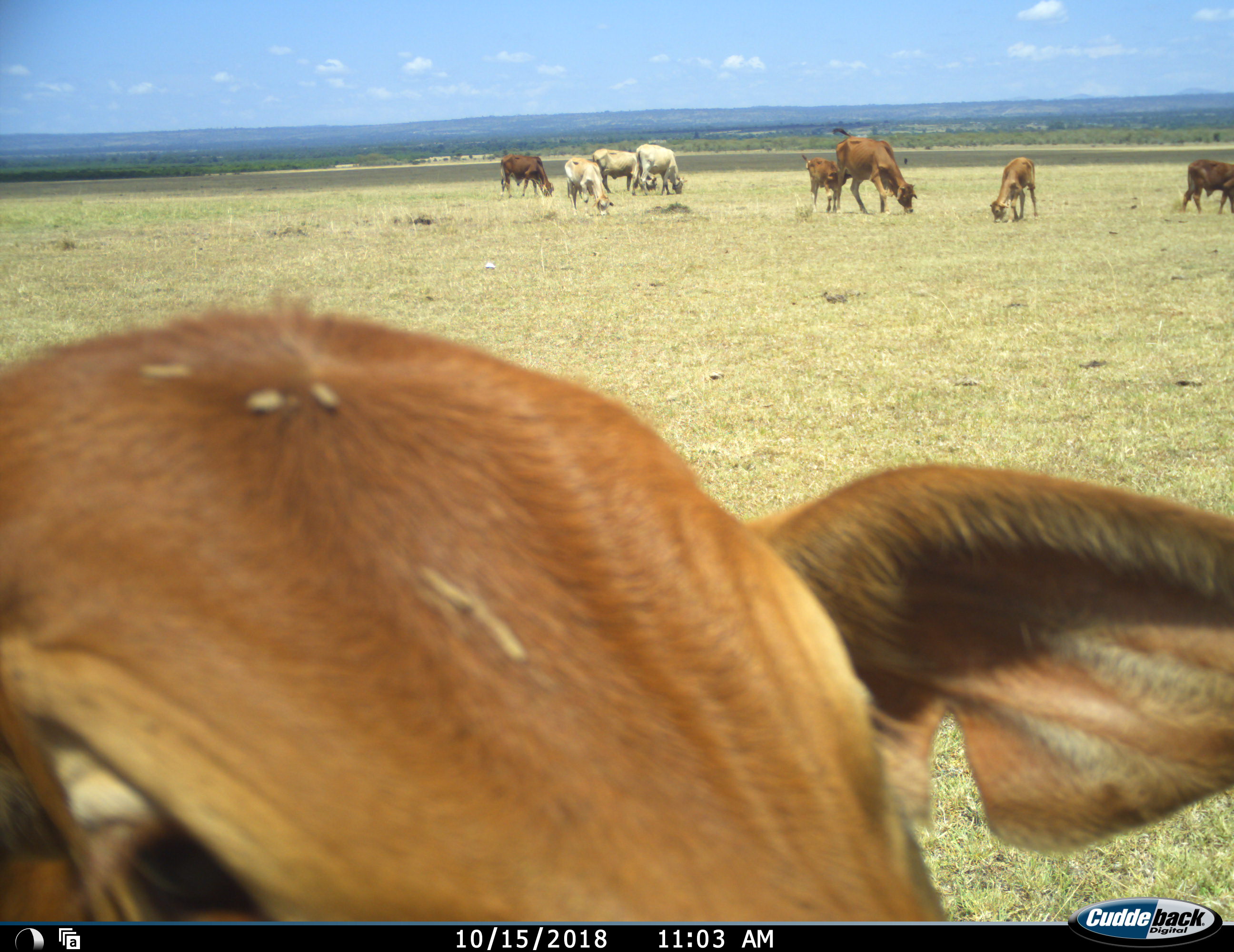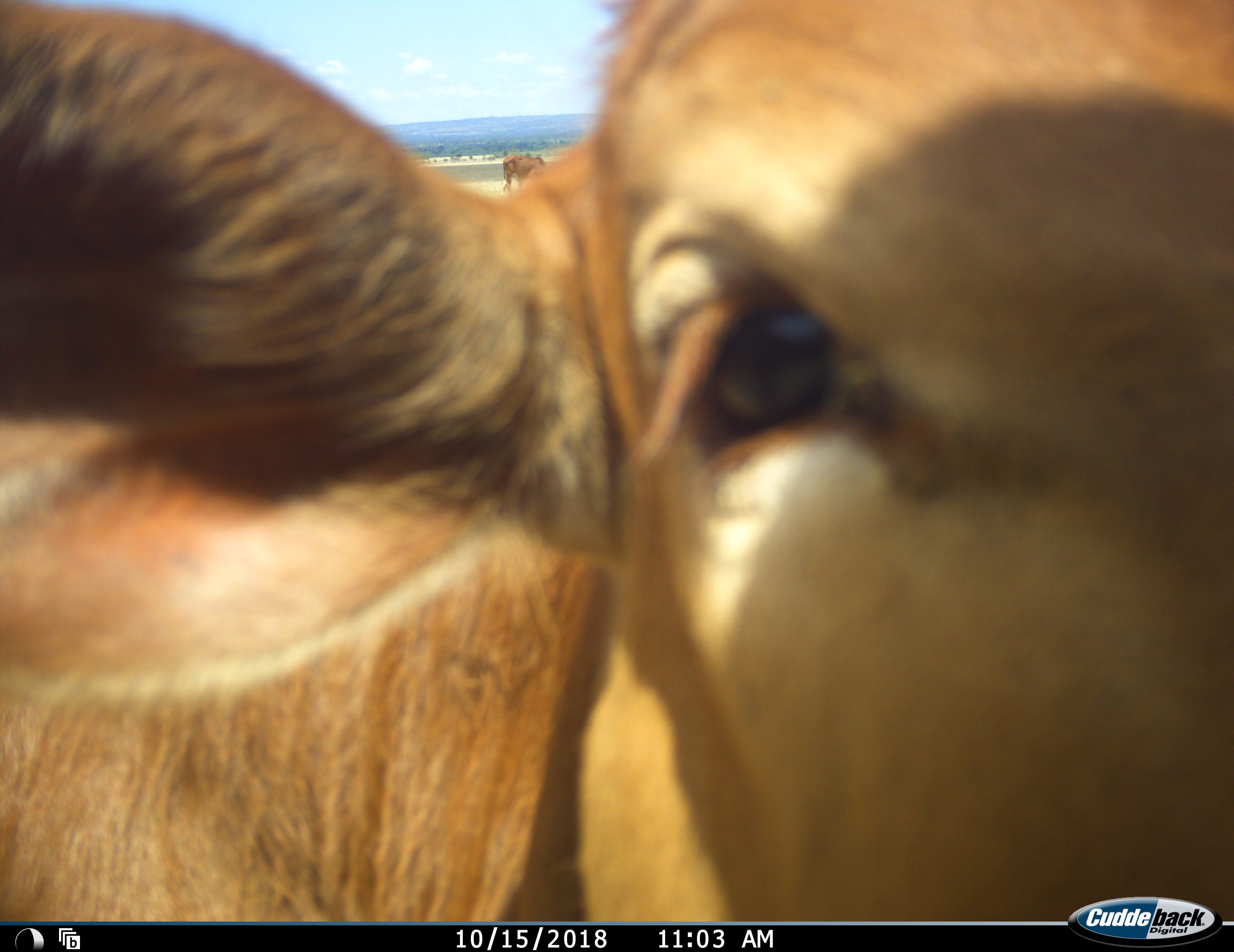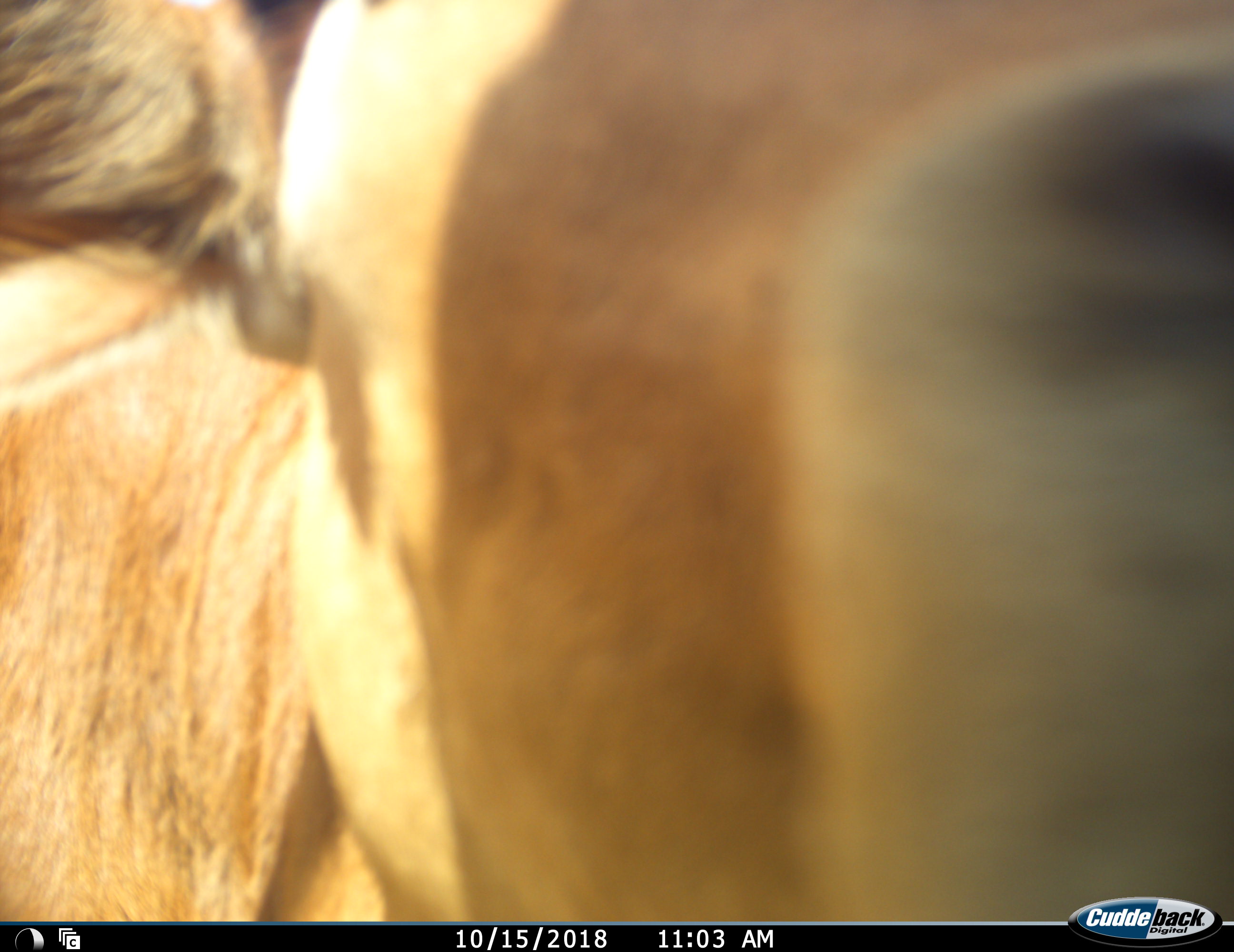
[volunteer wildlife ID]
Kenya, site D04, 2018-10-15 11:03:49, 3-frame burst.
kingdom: Animalia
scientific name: Animalia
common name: animal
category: domesticanimal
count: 9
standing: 67%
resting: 0%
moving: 33%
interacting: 22%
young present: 89%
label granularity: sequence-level